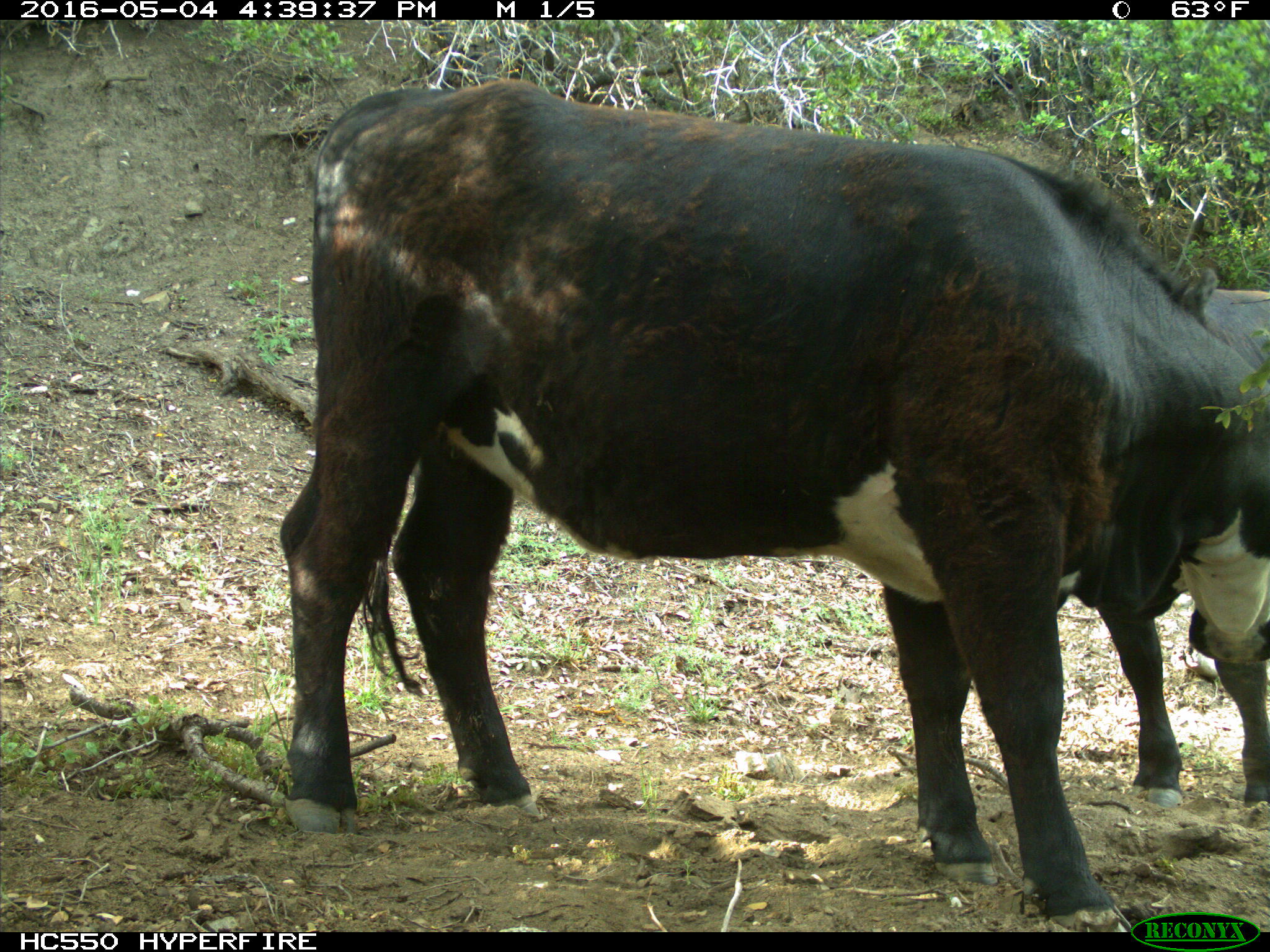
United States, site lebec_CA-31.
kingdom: Animalia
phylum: Chordata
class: Mammalia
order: Artiodactyla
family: Bovidae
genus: Bos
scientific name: Bos taurus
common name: domestic cow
Bos taurus (domestic cow).